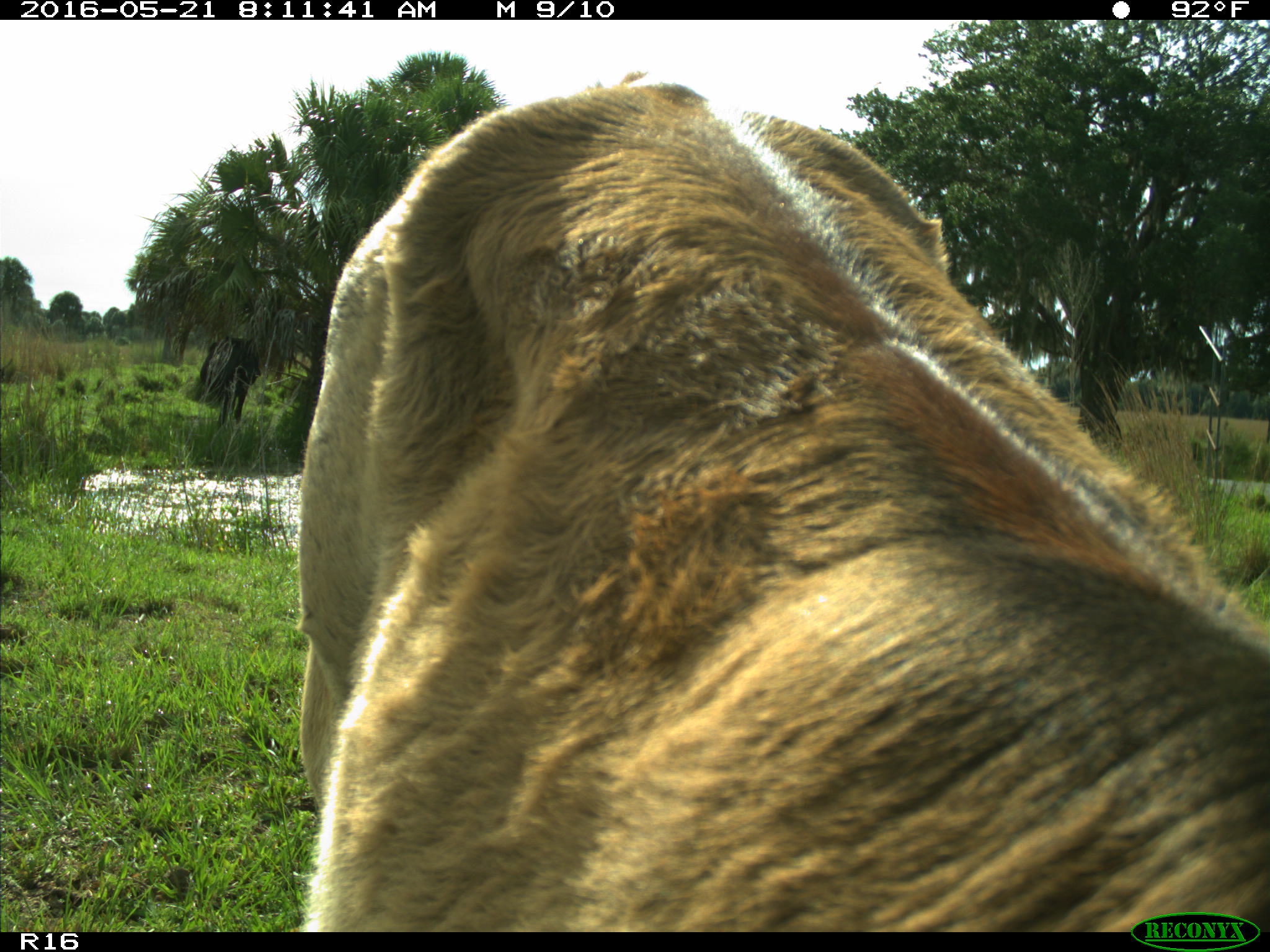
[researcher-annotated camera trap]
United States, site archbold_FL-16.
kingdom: Animalia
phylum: Chordata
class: Mammalia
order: Artiodactyla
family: Bovidae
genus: Bos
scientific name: Bos taurus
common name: domestic cow